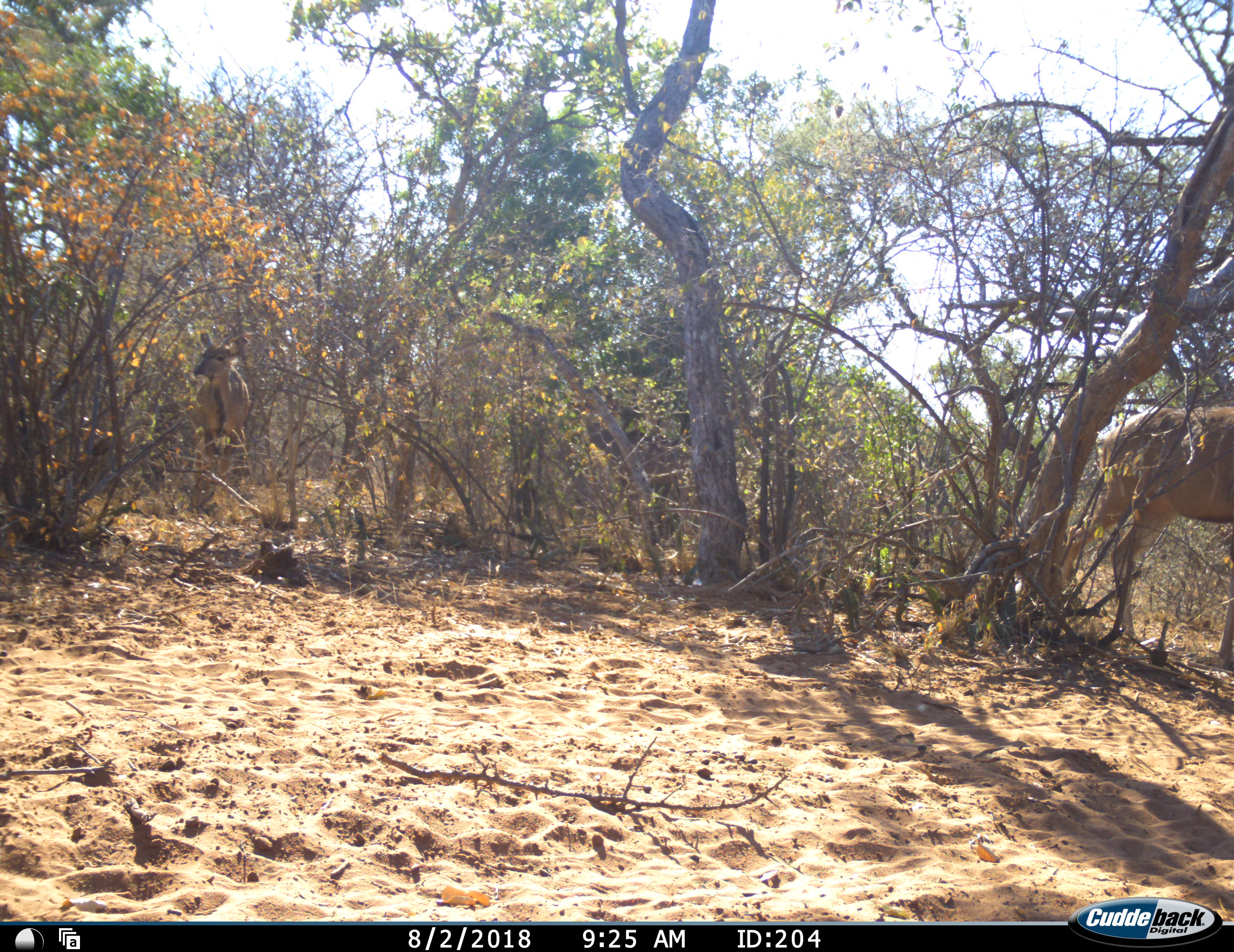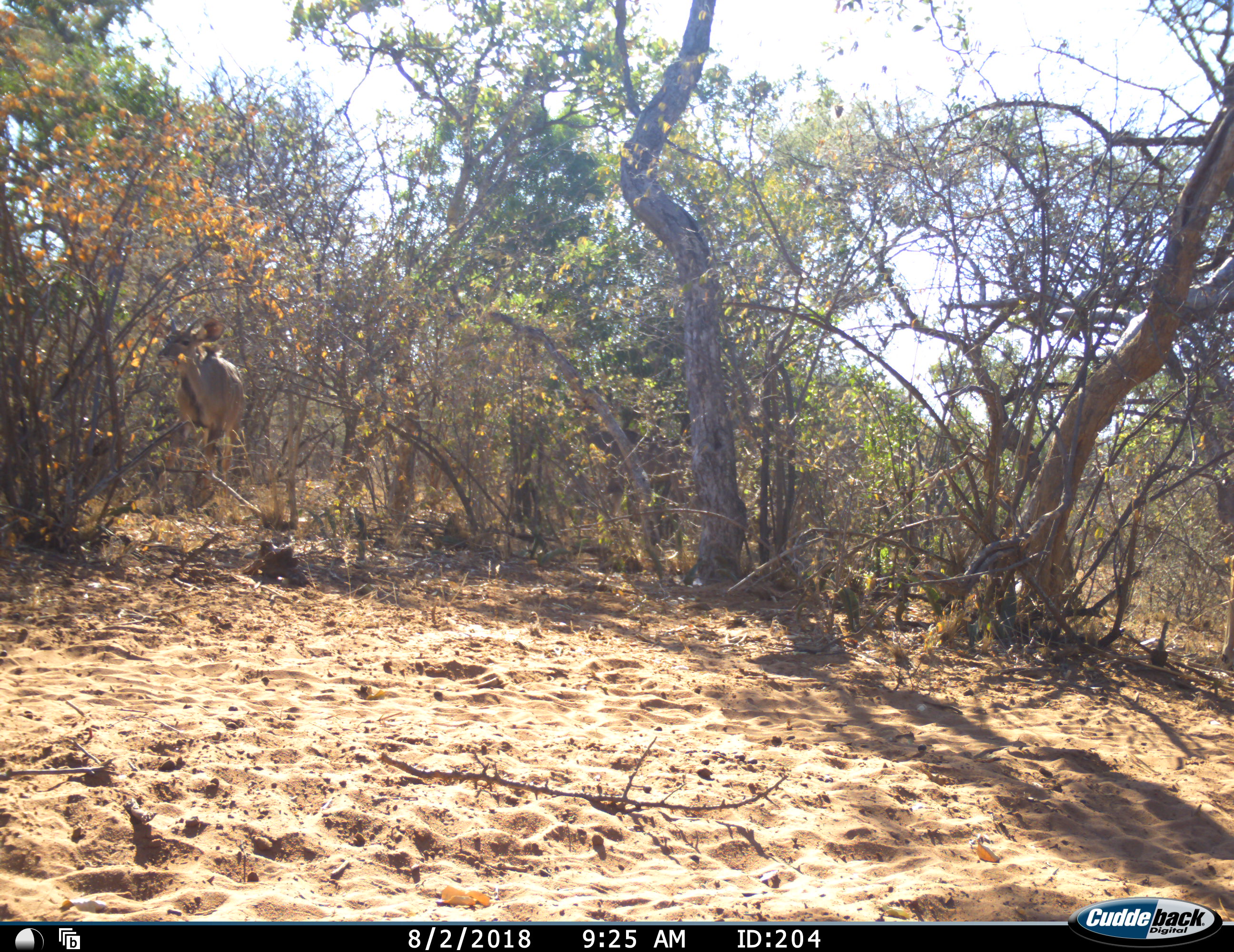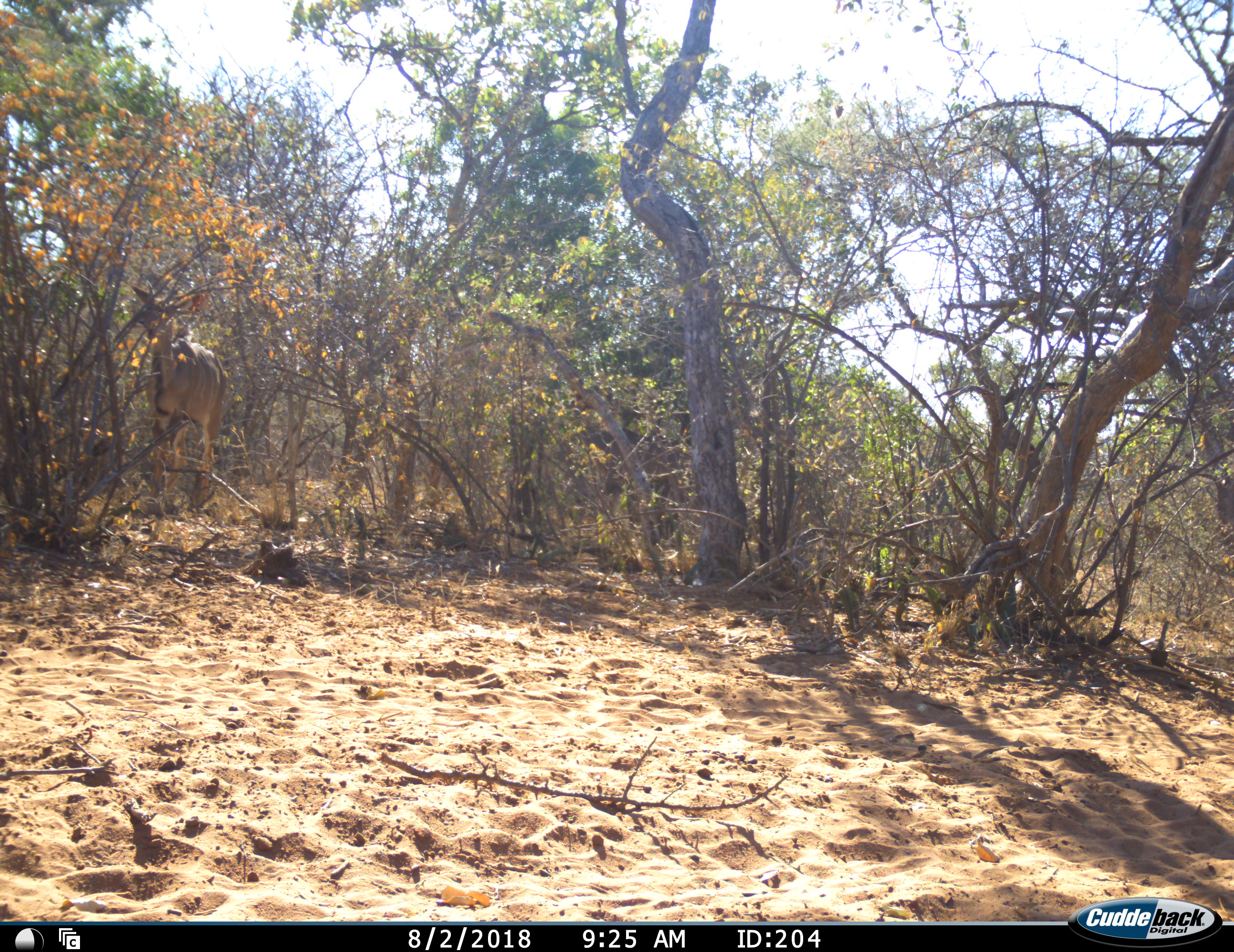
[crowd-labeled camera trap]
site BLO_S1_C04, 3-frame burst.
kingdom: Animalia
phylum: Chordata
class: Mammalia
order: Artiodactyla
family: Bovidae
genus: Tragelaphus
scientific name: Tragelaphus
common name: kudu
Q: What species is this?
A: Kudu (Tragelaphus).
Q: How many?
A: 3.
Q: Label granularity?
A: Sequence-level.